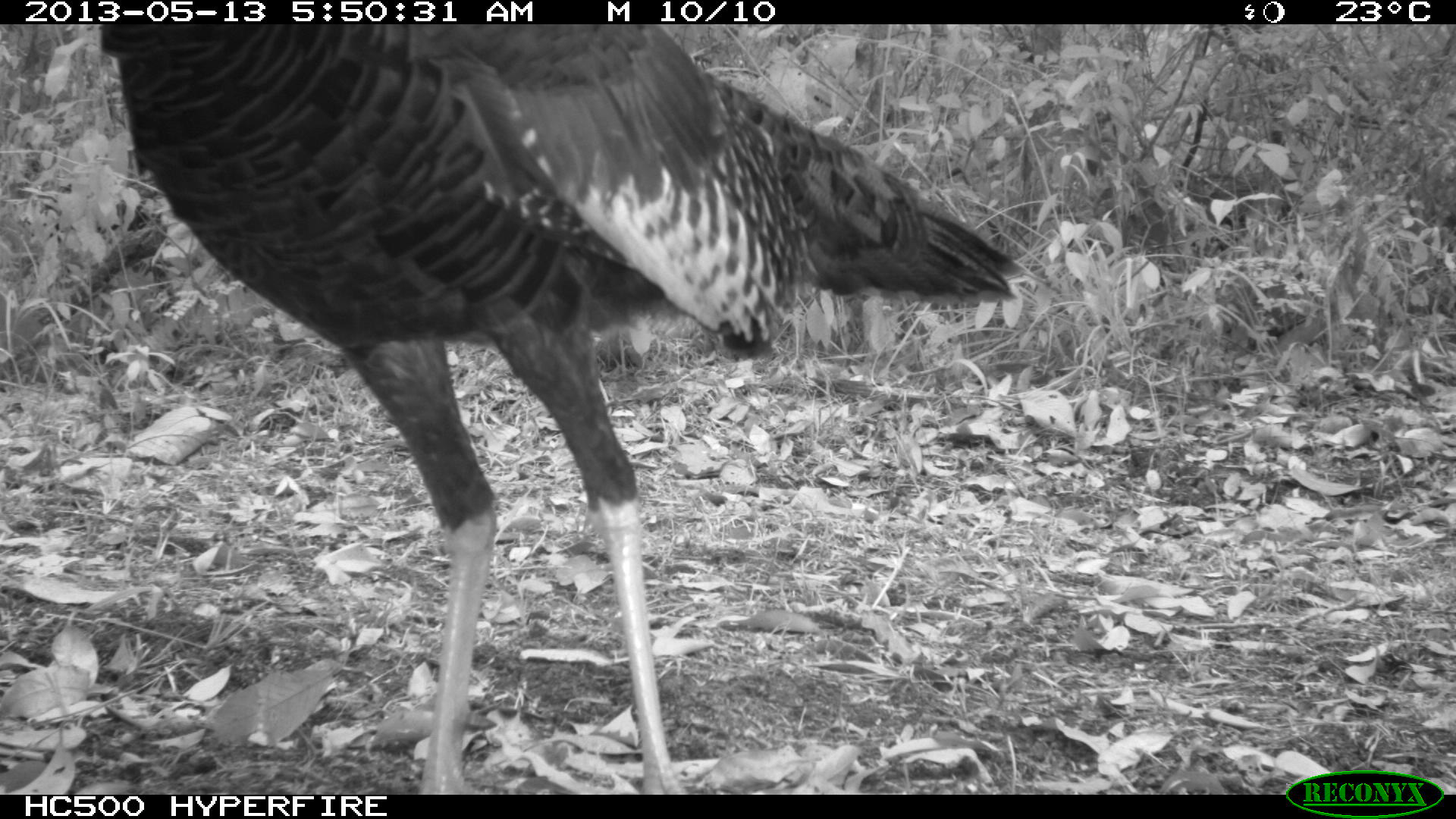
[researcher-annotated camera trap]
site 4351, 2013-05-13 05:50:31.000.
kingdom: Animalia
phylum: Chordata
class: Aves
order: Galliformes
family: Phasianidae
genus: Meleagris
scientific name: Meleagris ocellata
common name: ocellated turkey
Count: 1.